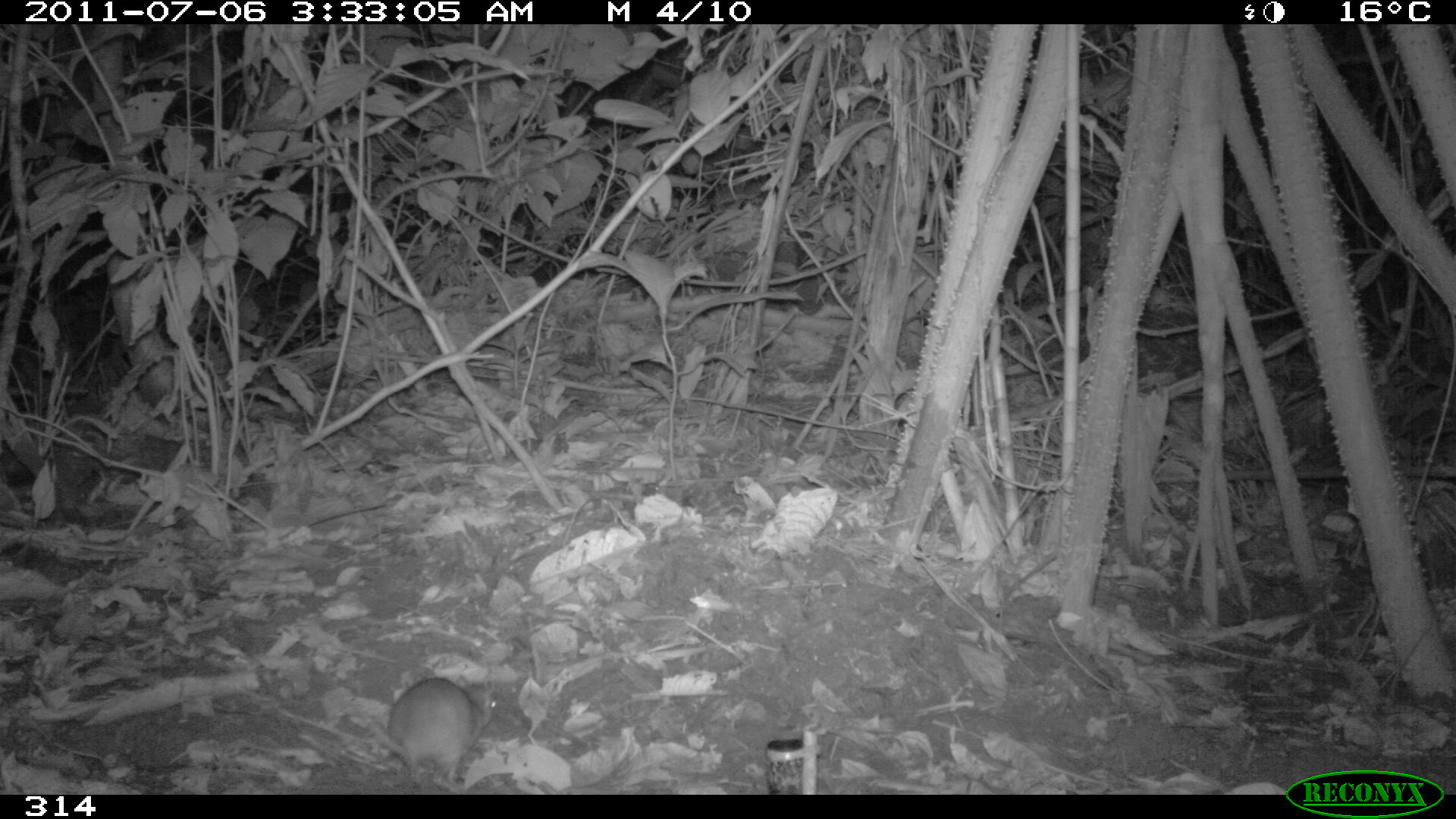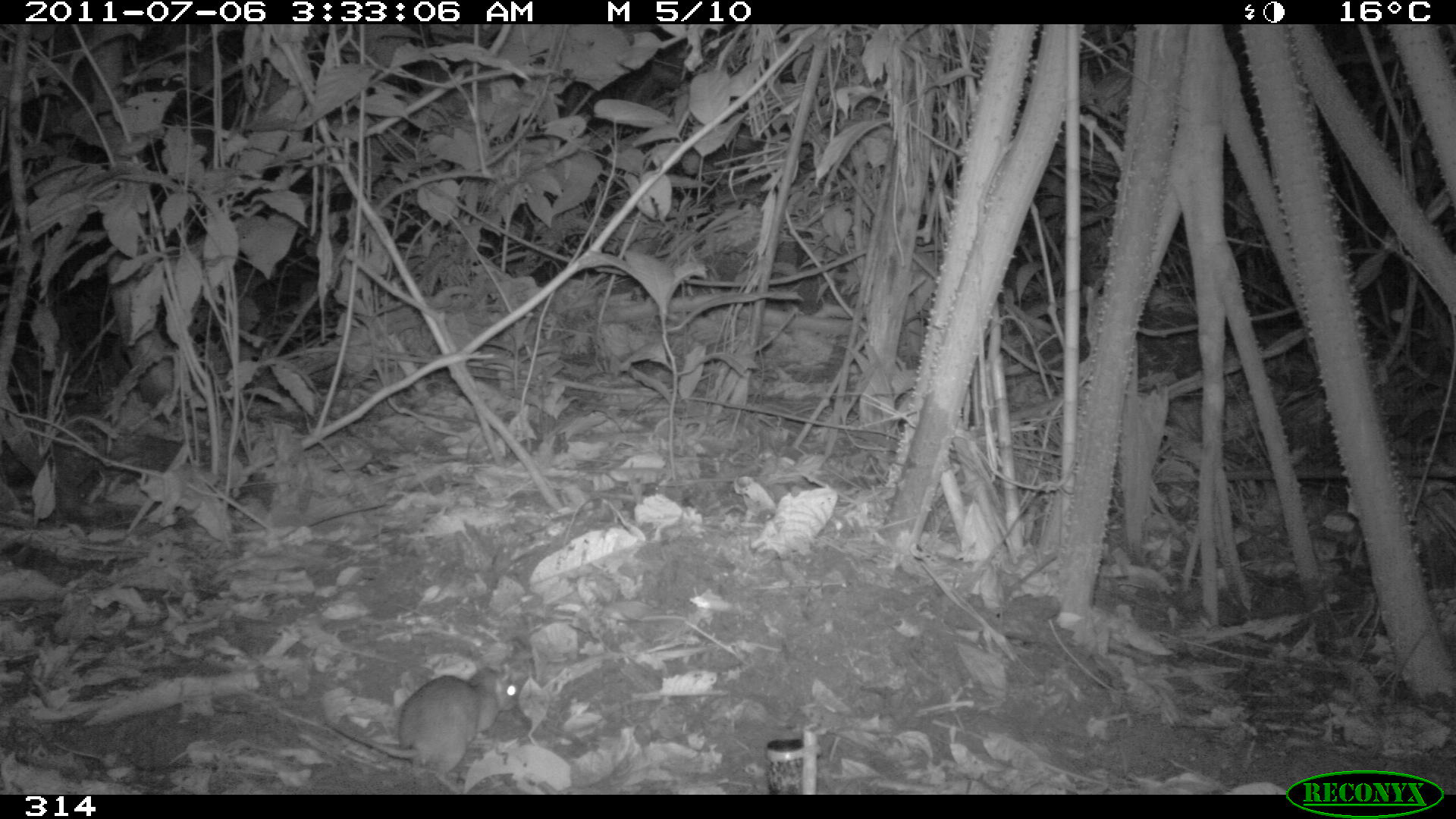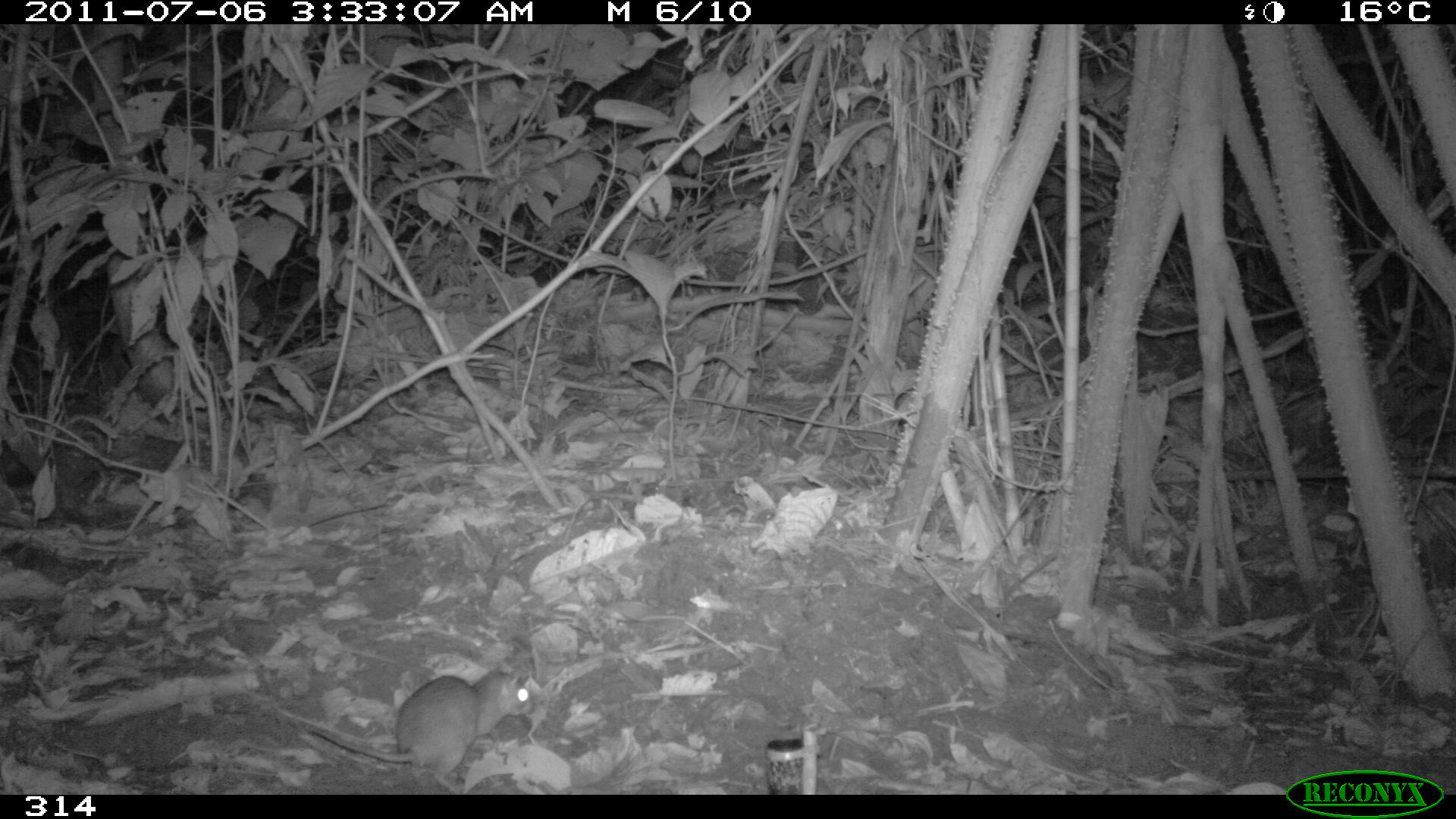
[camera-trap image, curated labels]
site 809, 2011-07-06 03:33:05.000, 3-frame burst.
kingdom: Animalia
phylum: Chordata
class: Mammalia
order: Rodentia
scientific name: Rodentia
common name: rodents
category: unknown rodent